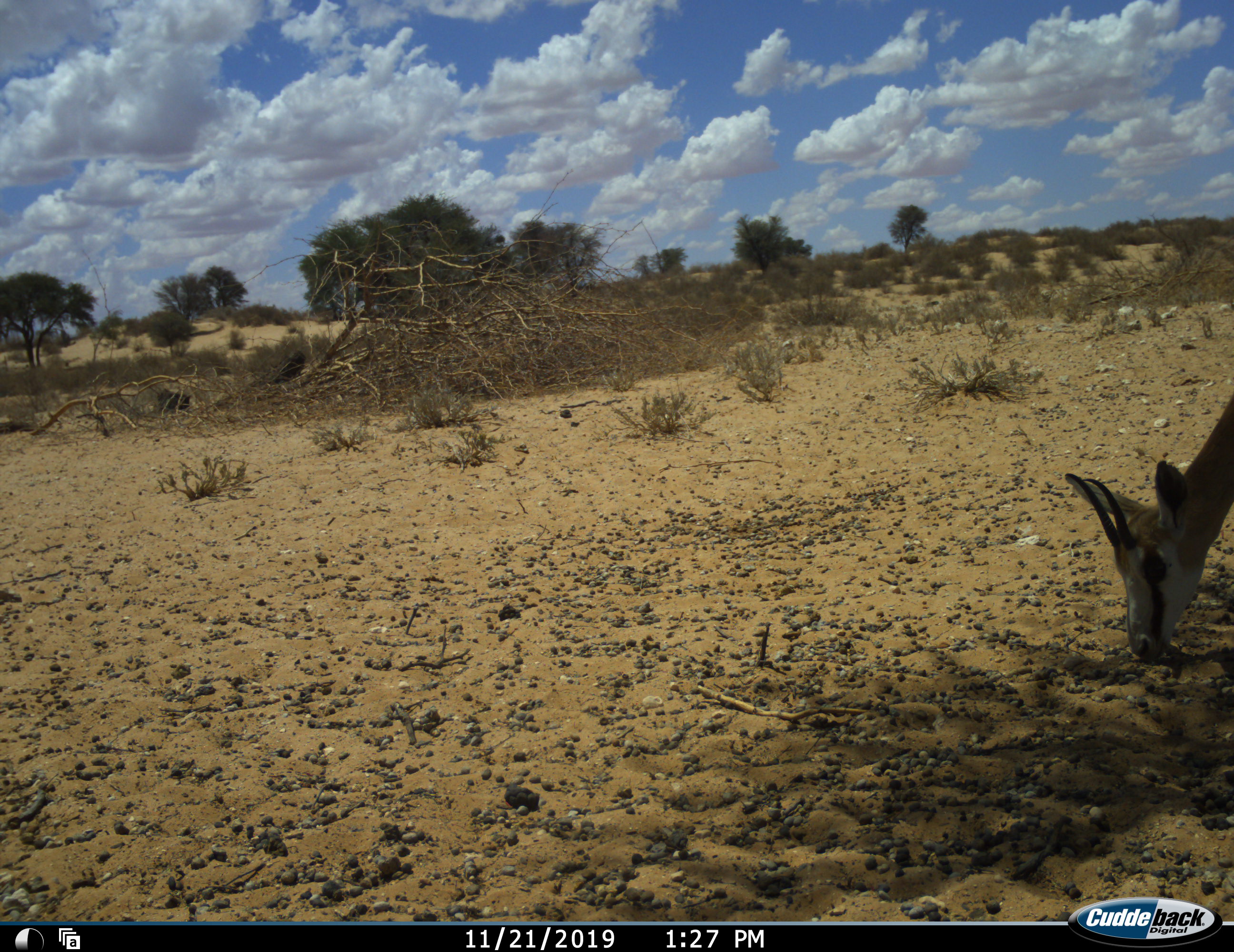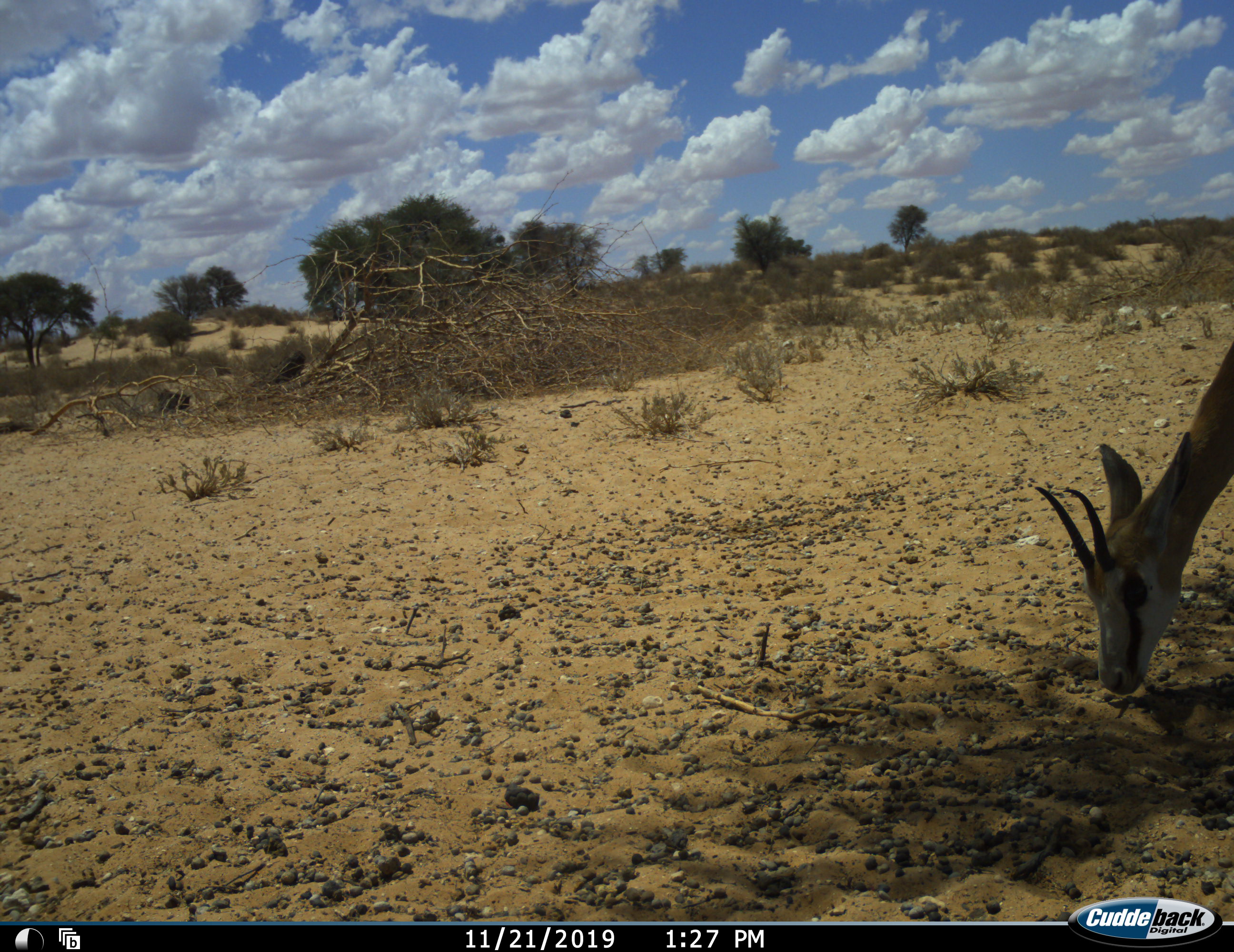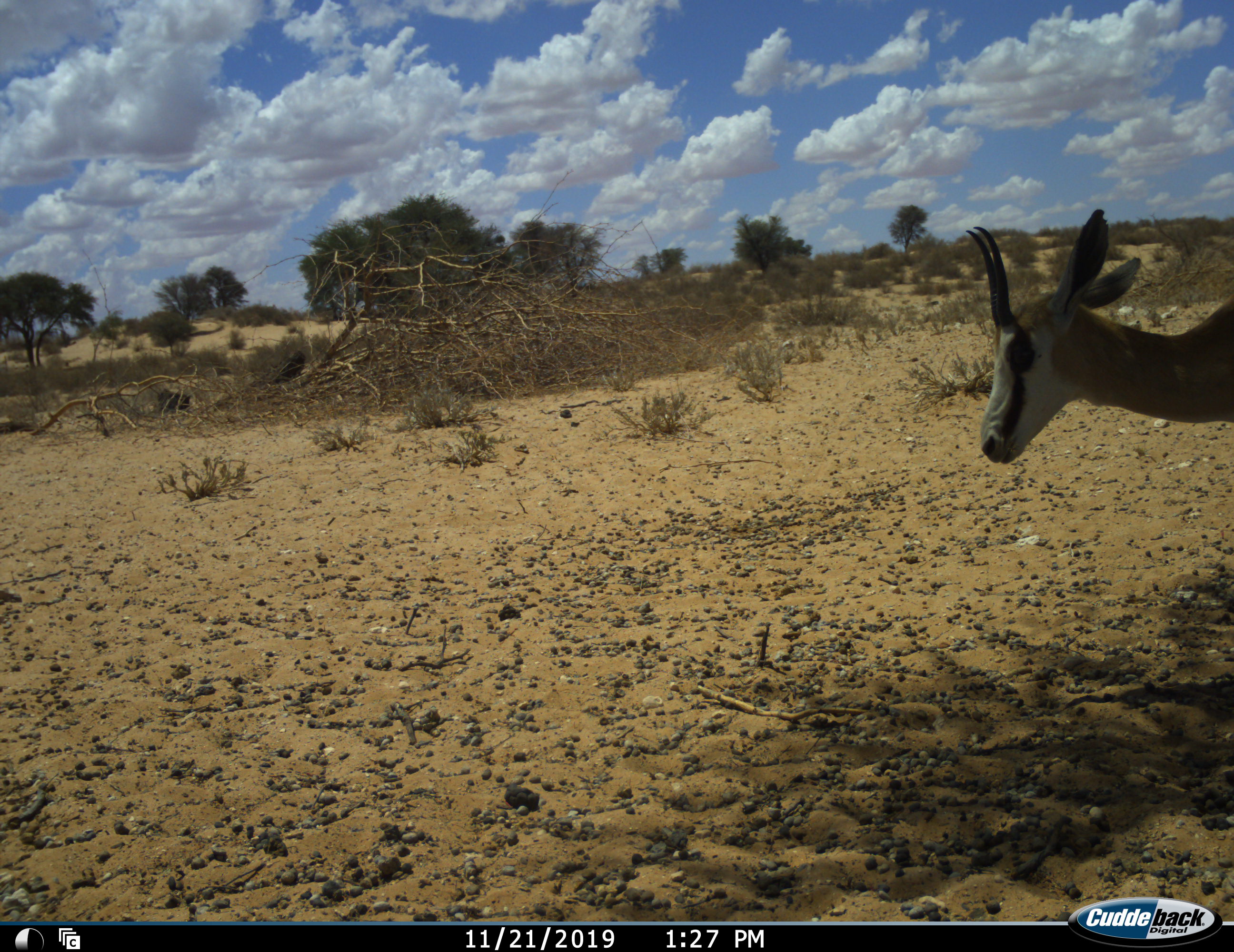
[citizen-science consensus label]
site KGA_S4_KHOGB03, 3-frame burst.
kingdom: Animalia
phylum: Chordata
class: Mammalia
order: Artiodactyla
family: Bovidae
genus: Antidorcas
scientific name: Antidorcas marsupialis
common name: springbok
Springbok (Antidorcas marsupialis), count 1. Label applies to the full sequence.